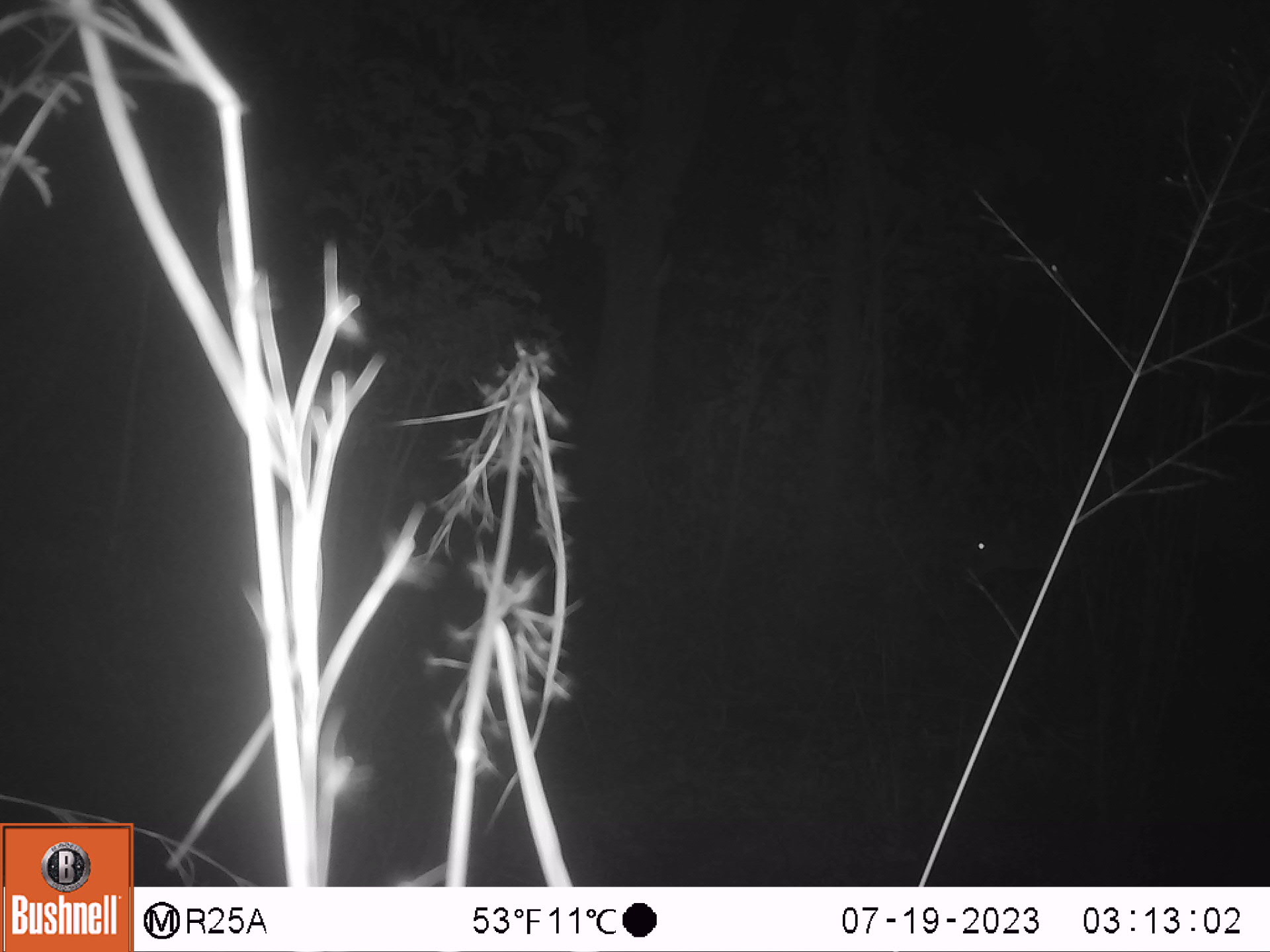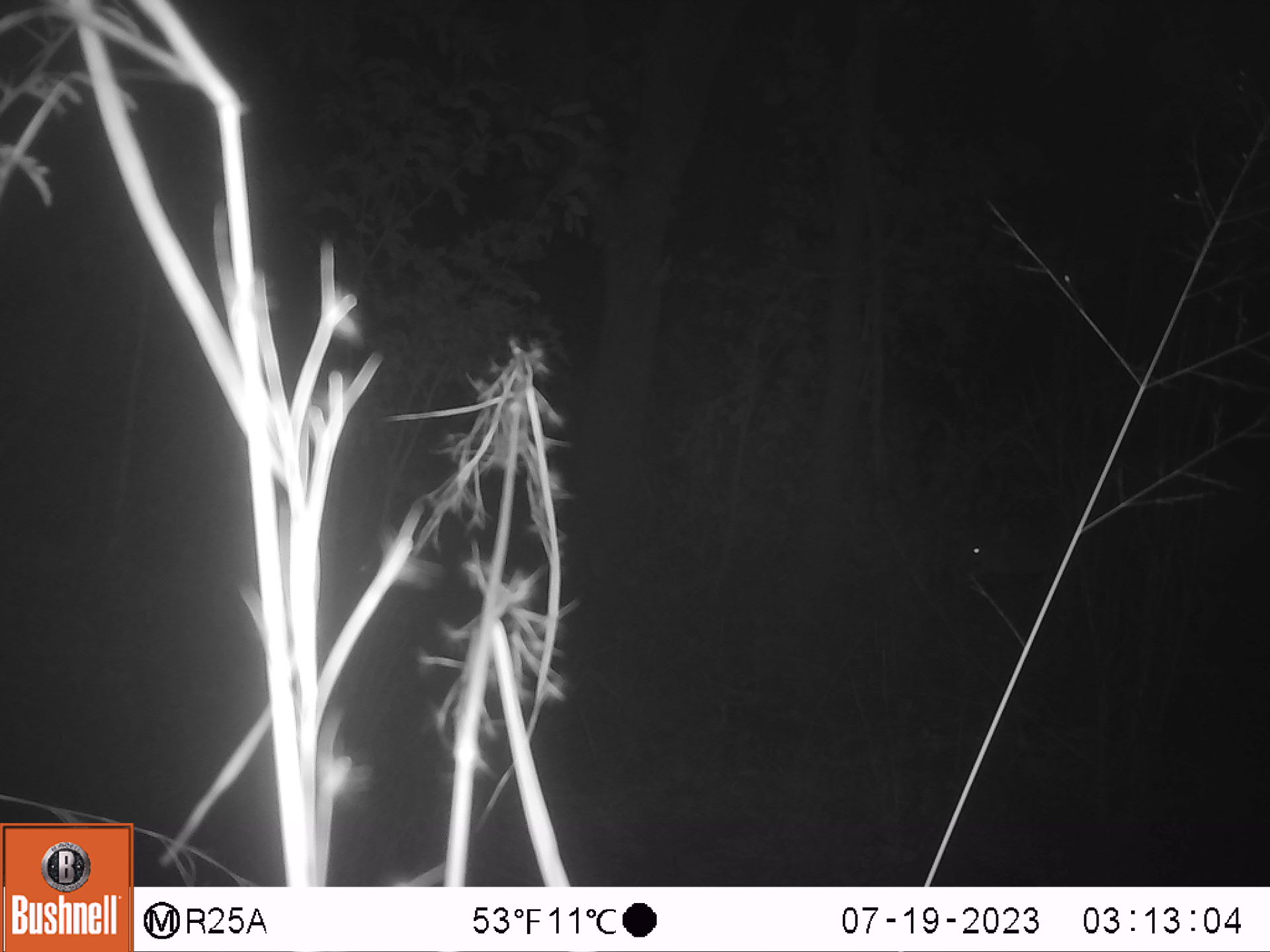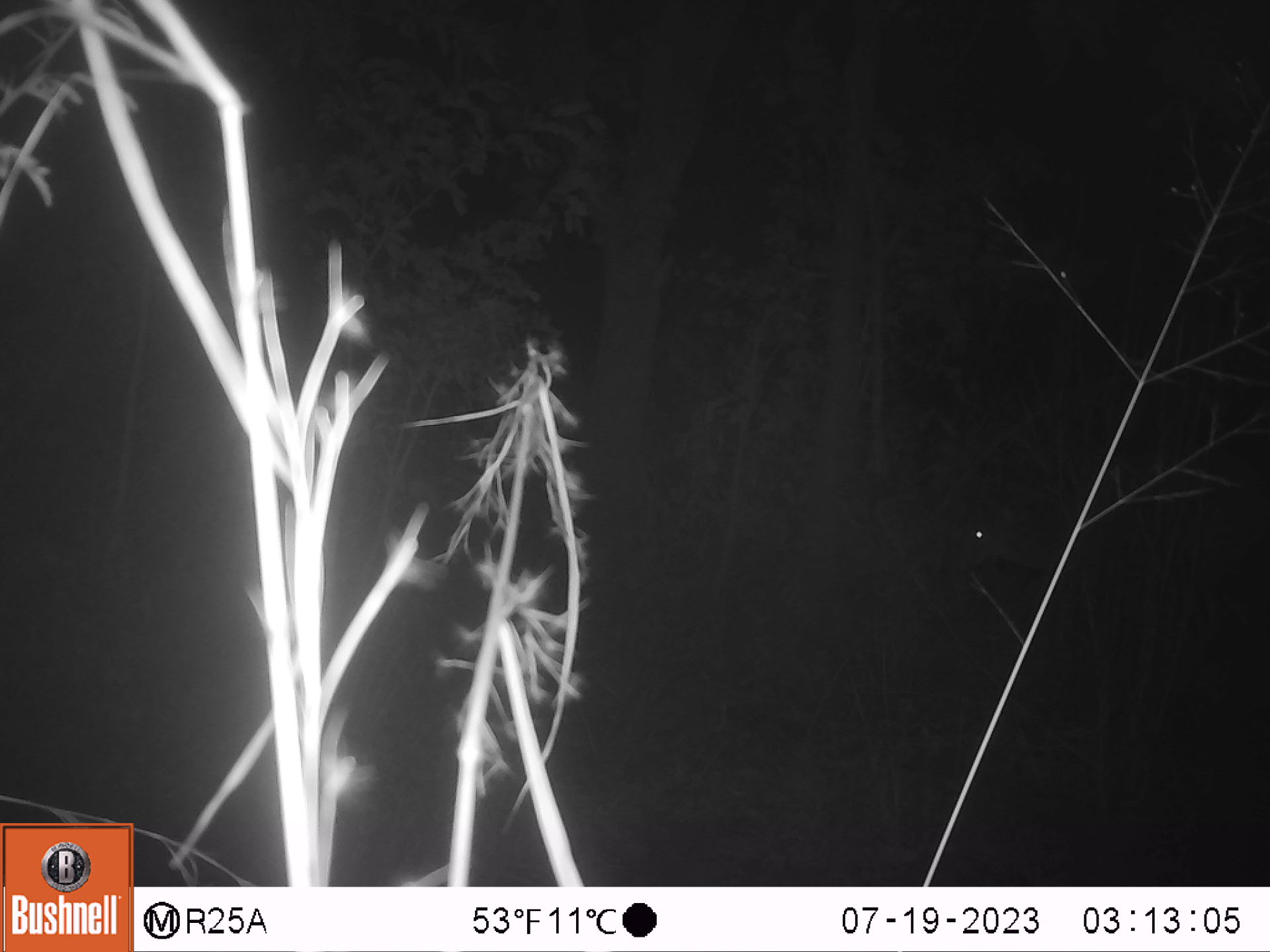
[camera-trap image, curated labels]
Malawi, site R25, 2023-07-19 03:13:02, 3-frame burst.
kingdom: Animalia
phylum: Chordata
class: Mammalia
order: Artiodactyla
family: Bovidae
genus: Tragelaphus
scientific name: Tragelaphus sylvaticus sylvaticus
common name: cape bushbuck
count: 1